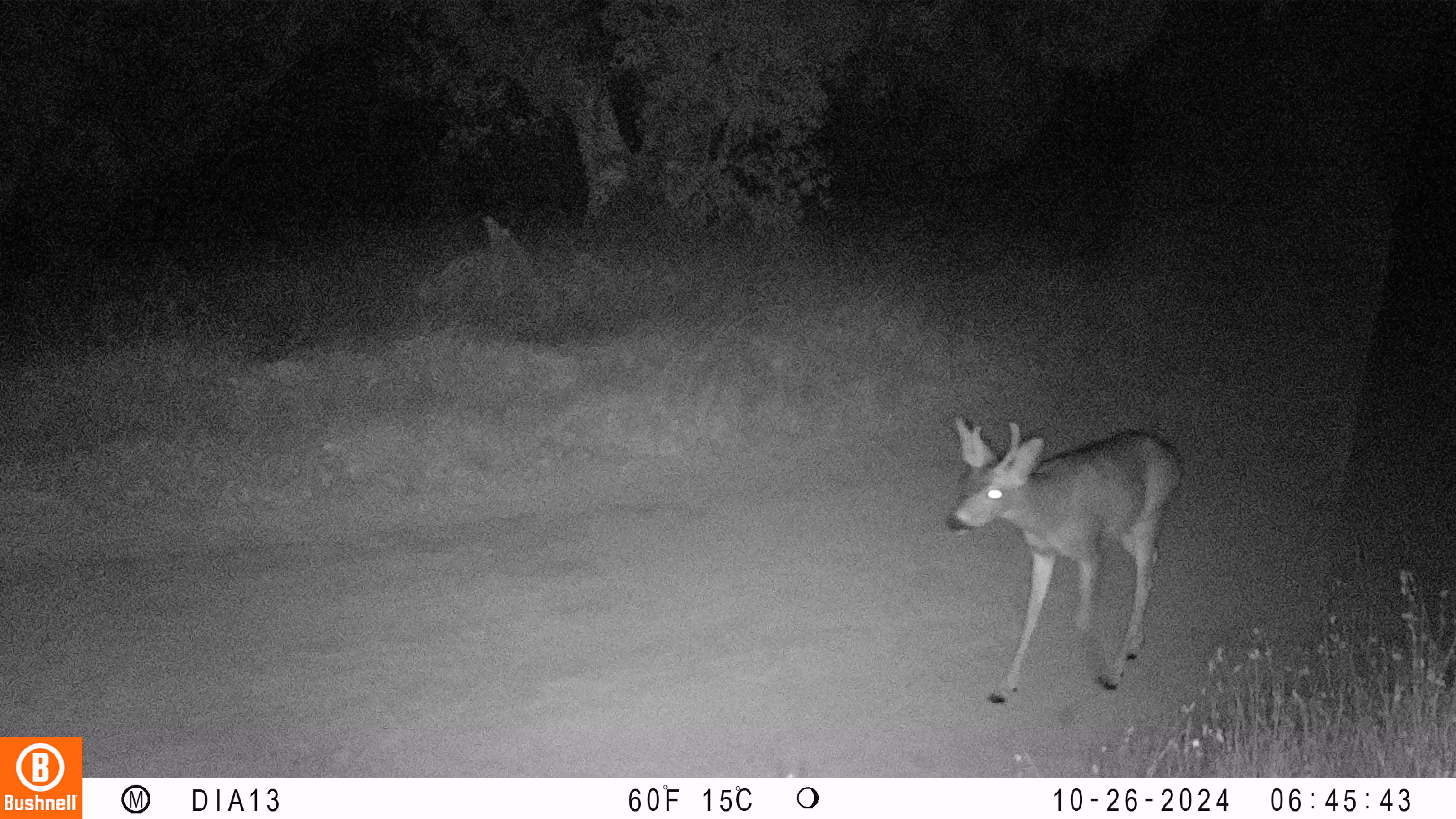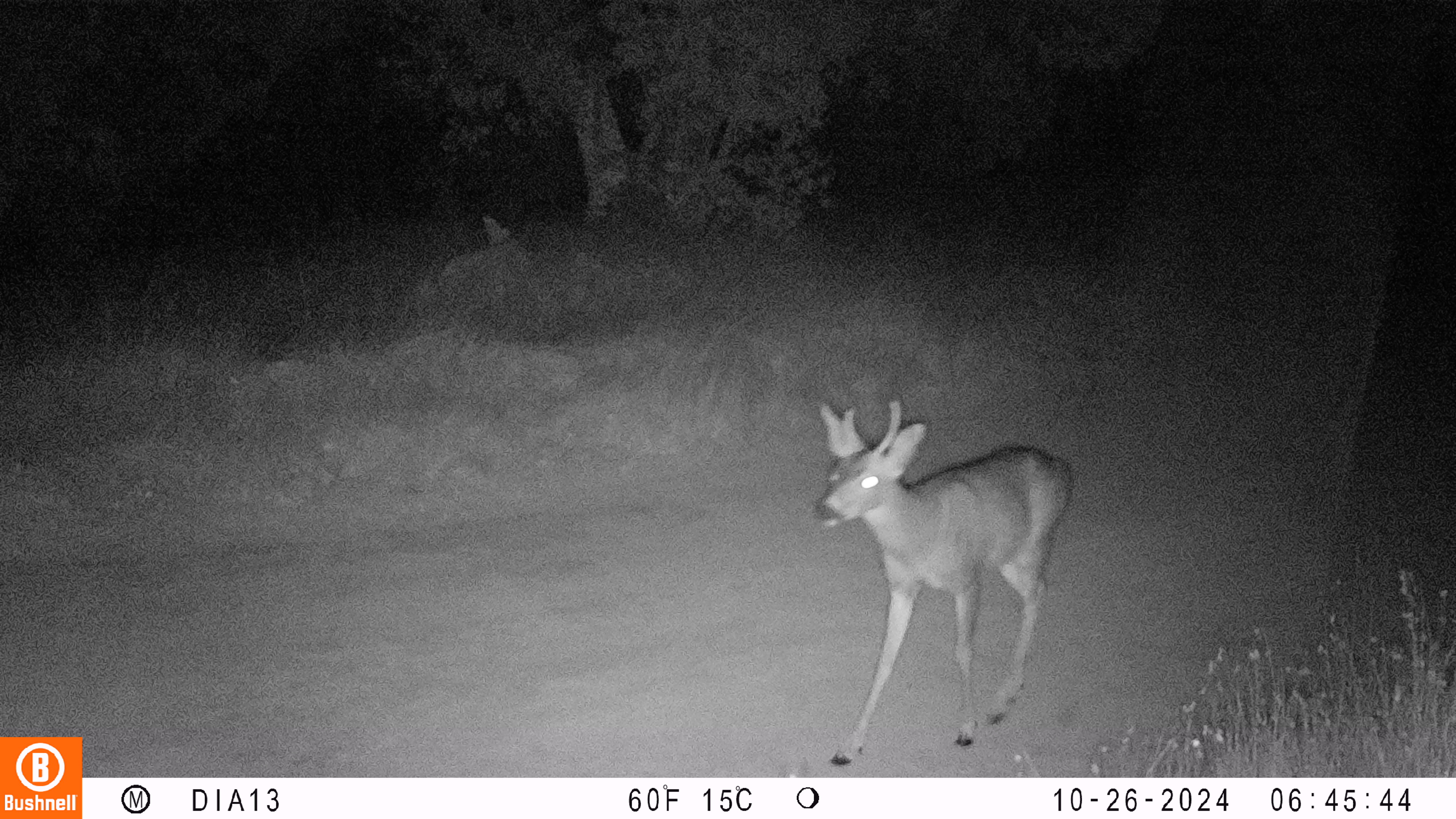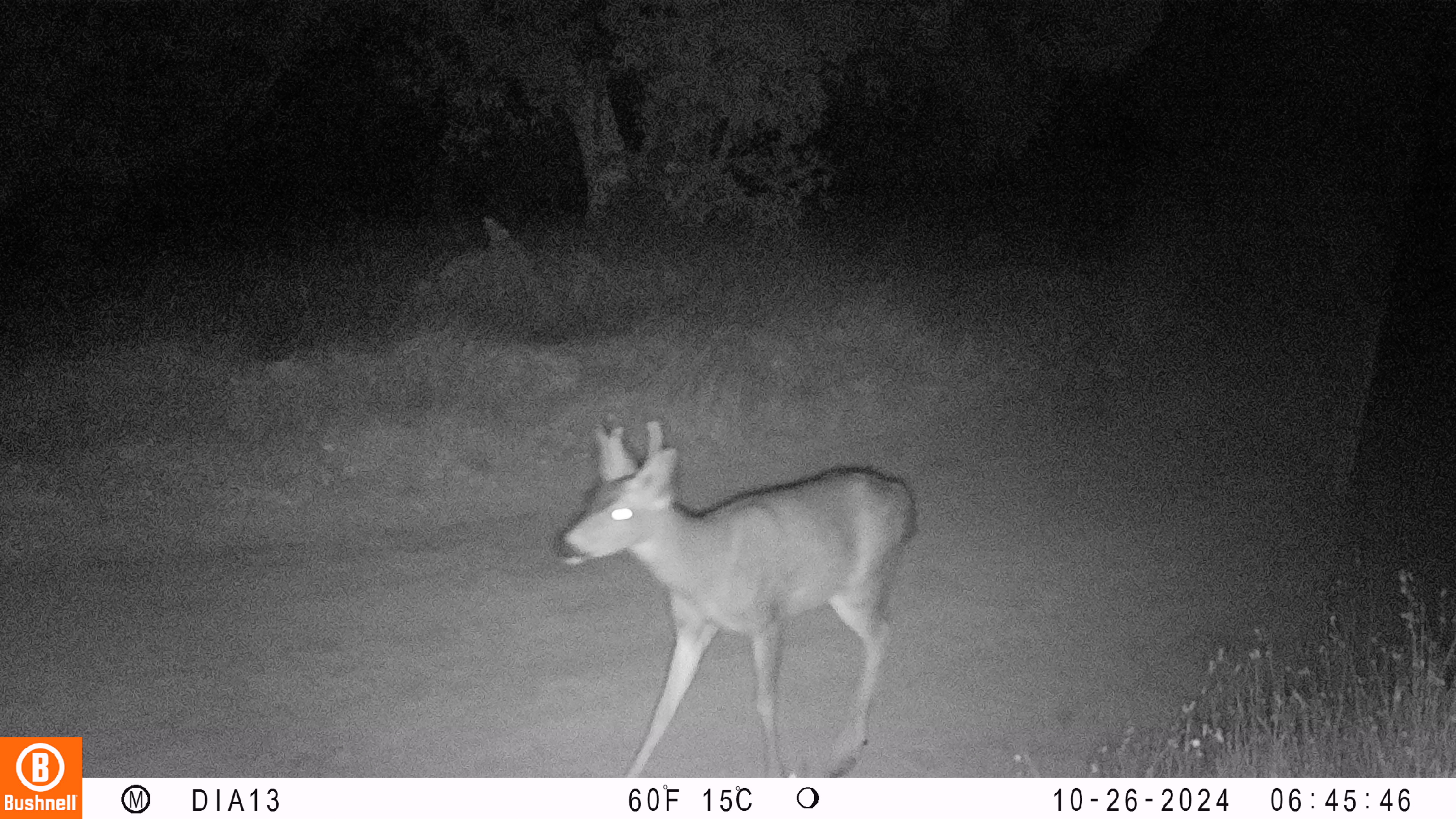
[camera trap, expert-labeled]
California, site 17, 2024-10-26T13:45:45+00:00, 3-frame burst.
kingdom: Animalia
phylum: Chordata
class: Mammalia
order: Artiodactyla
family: Cervidae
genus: Odocoileus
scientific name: Odocoileus hemionus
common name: mule deer